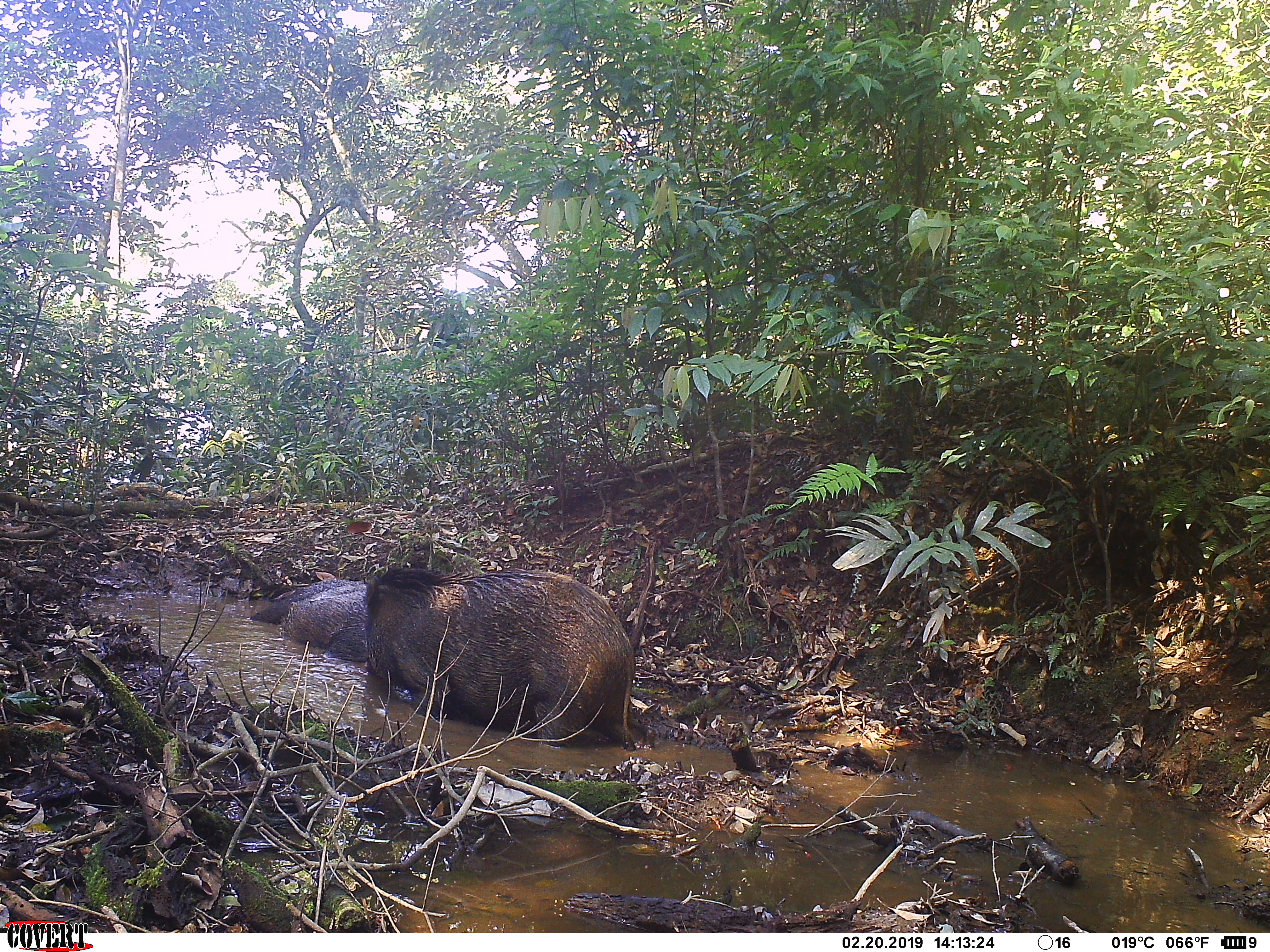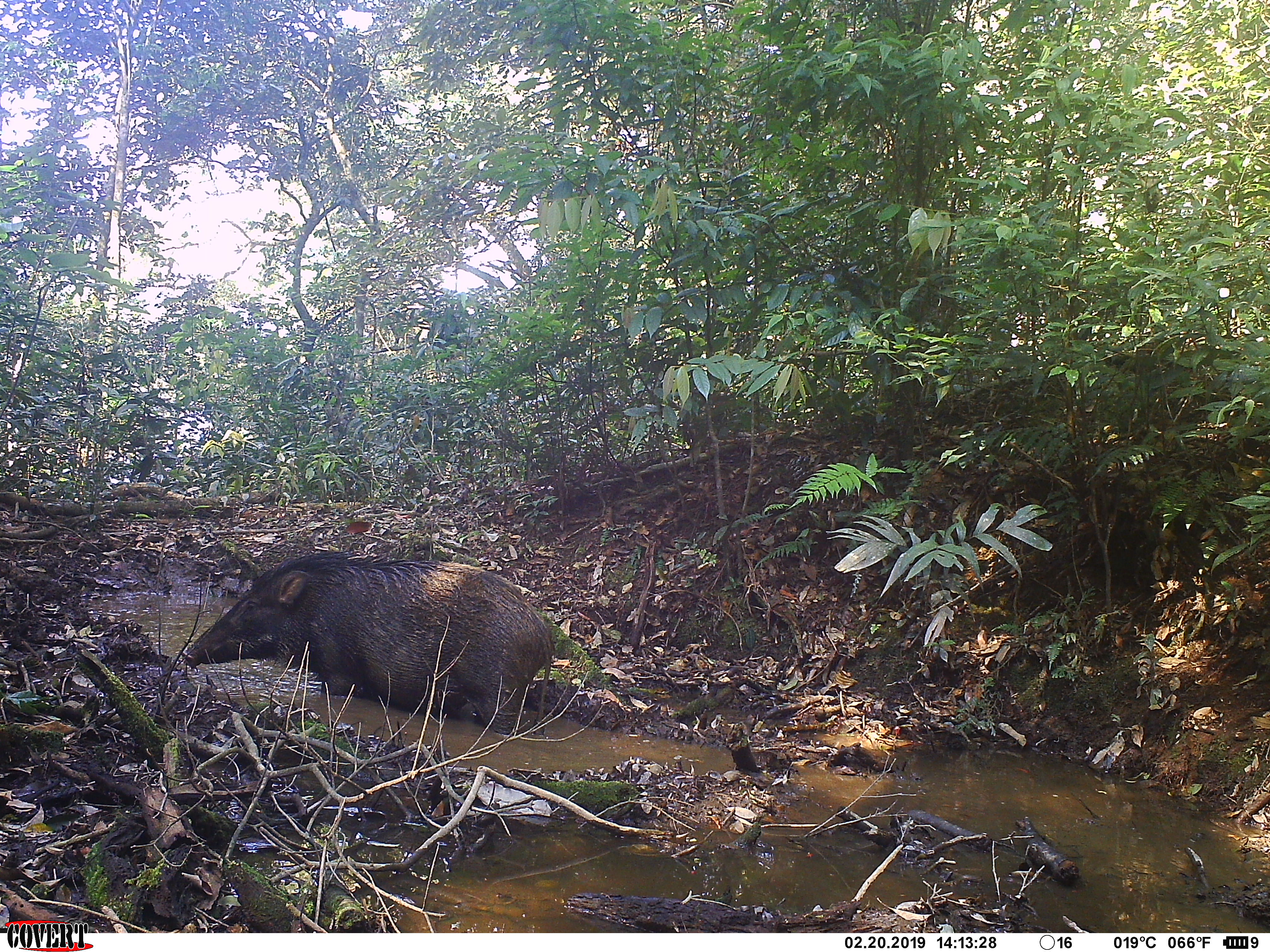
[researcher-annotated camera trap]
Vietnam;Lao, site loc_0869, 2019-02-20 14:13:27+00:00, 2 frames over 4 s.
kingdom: Animalia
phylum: Chordata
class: Mammalia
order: Artiodactyla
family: Suidae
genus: Sus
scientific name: Sus scrofa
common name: eurasian wild pig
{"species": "eurasian wild pig (Sus scrofa)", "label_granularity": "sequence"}